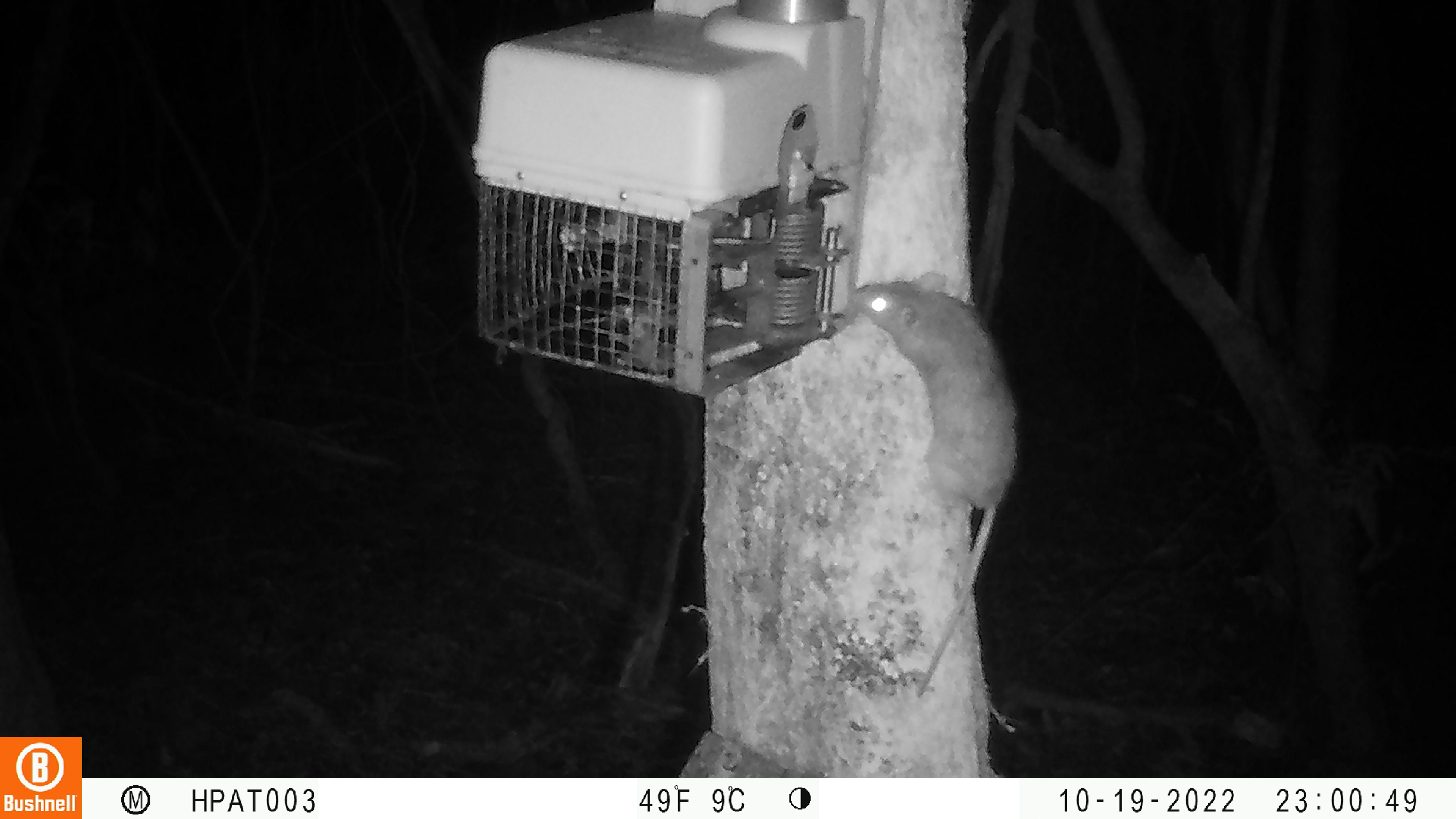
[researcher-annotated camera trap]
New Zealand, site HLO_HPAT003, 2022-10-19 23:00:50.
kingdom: Animalia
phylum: Chordata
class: Mammalia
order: Rodentia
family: Muridae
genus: Rattus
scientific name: Rattus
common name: rat